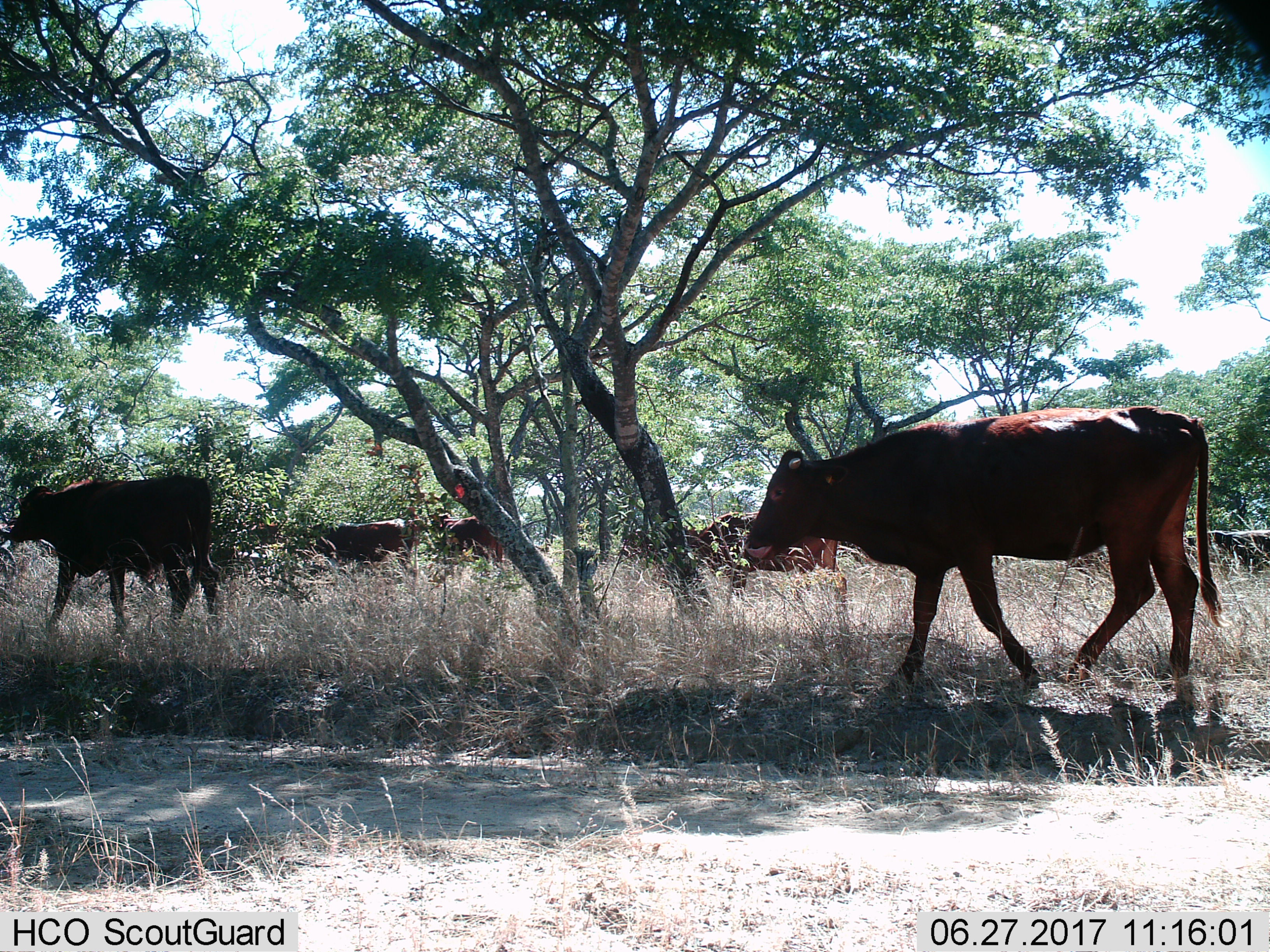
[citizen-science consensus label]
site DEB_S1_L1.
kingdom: Animalia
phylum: Chordata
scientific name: Vertebrata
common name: domestic animal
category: domesticanimal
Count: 11-50.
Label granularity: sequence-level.